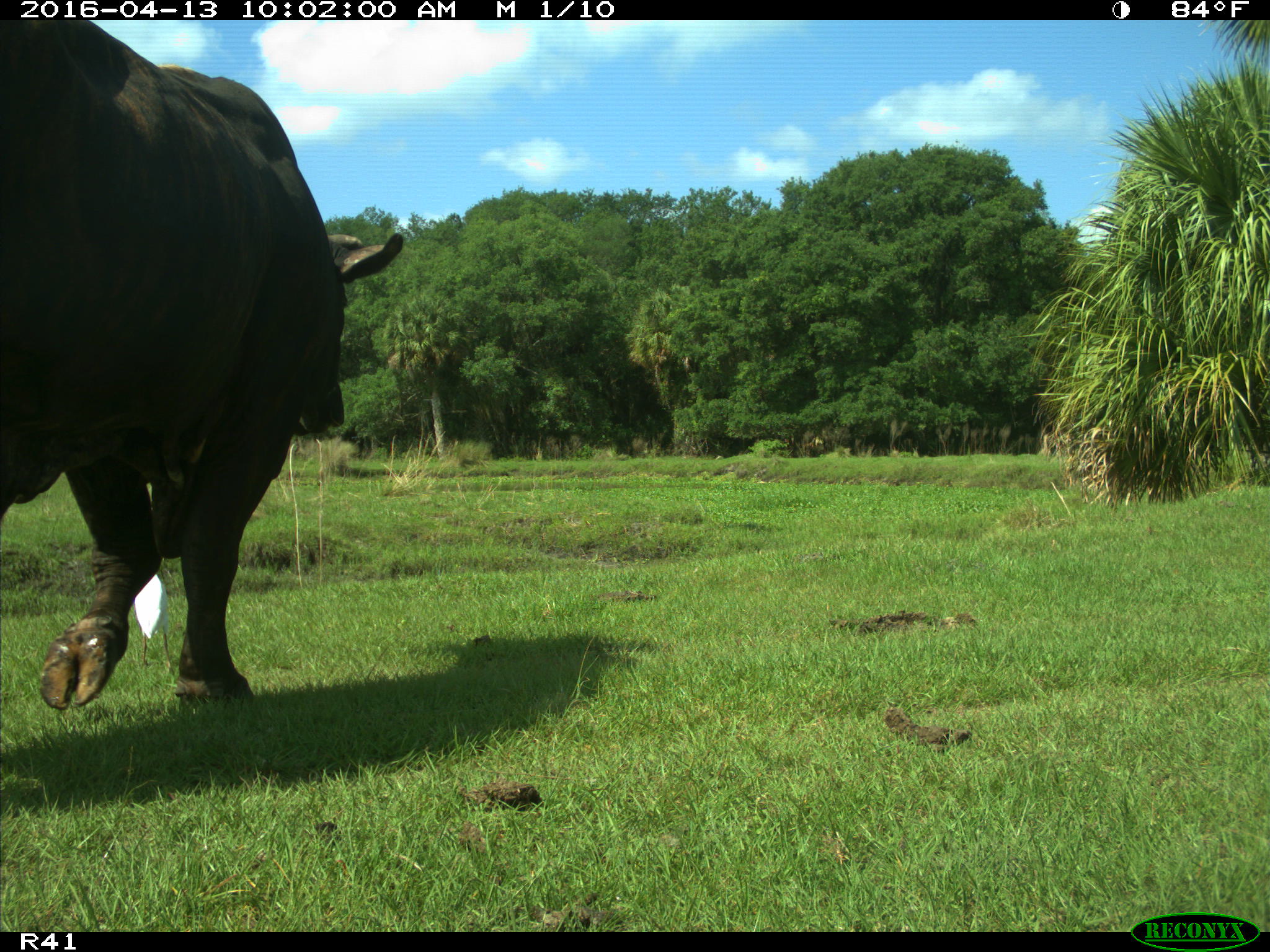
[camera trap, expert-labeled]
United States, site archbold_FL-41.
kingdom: Animalia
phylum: Chordata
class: Mammalia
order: Artiodactyla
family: Bovidae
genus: Bos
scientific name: Bos taurus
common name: domestic cow